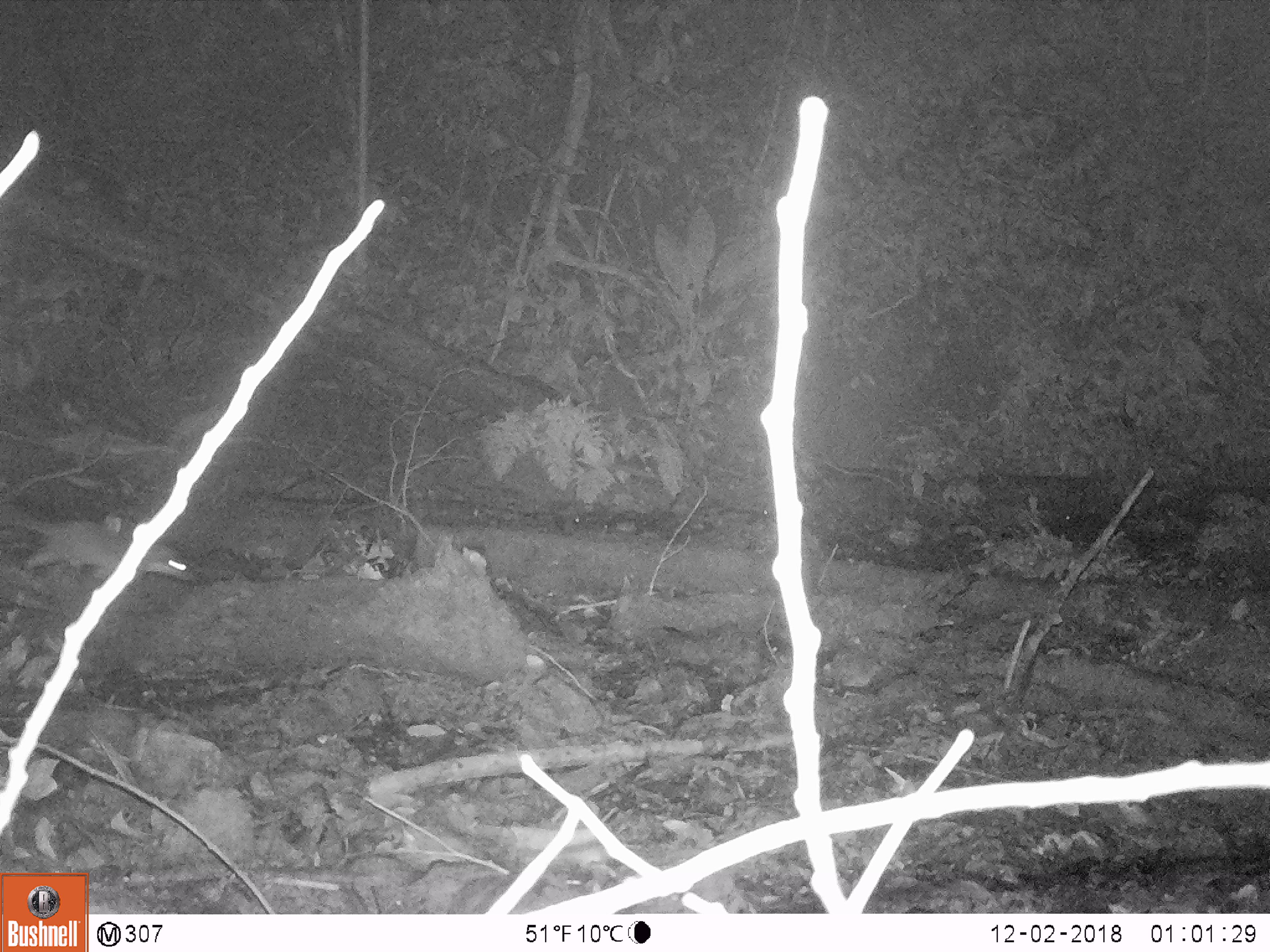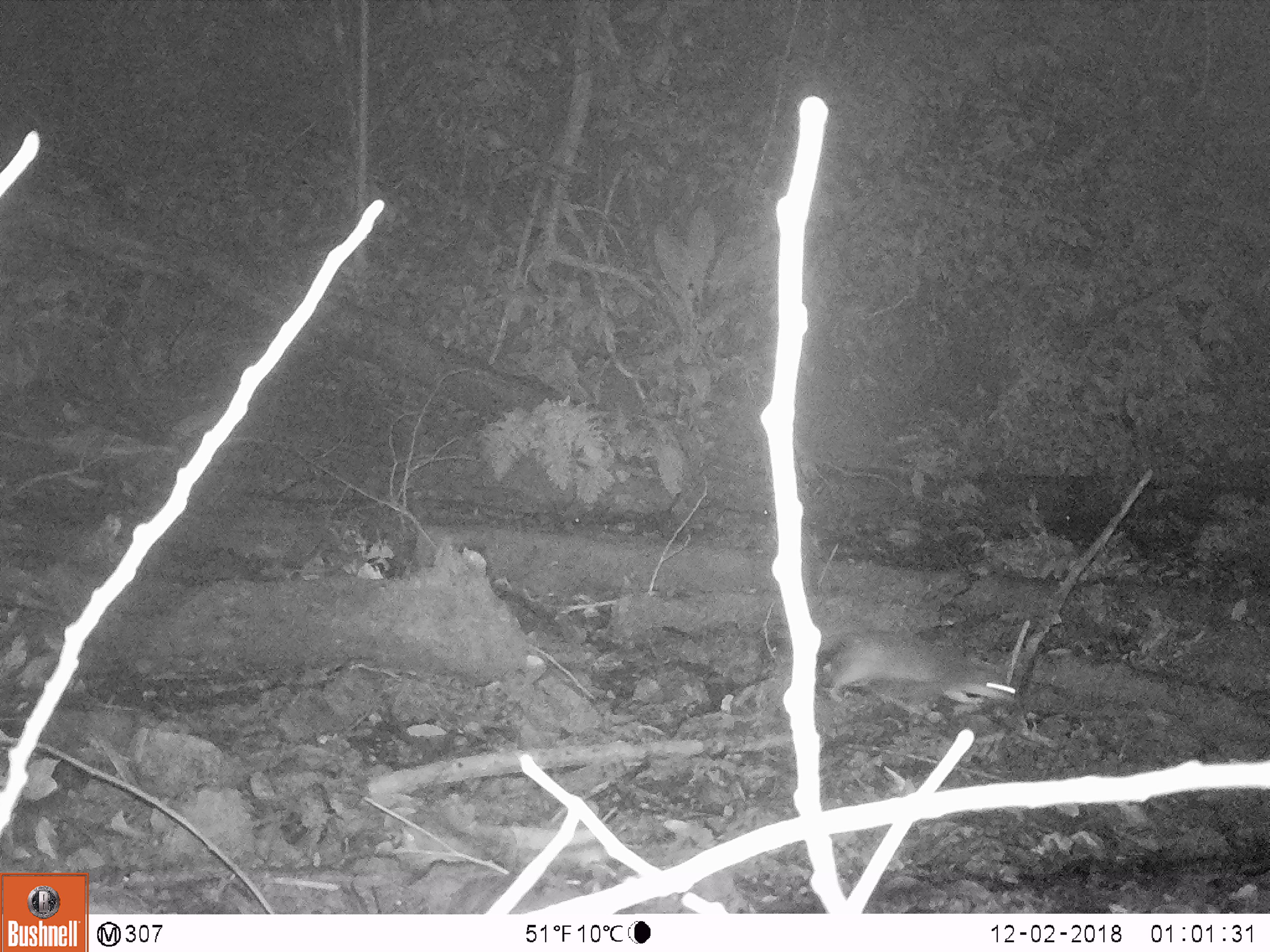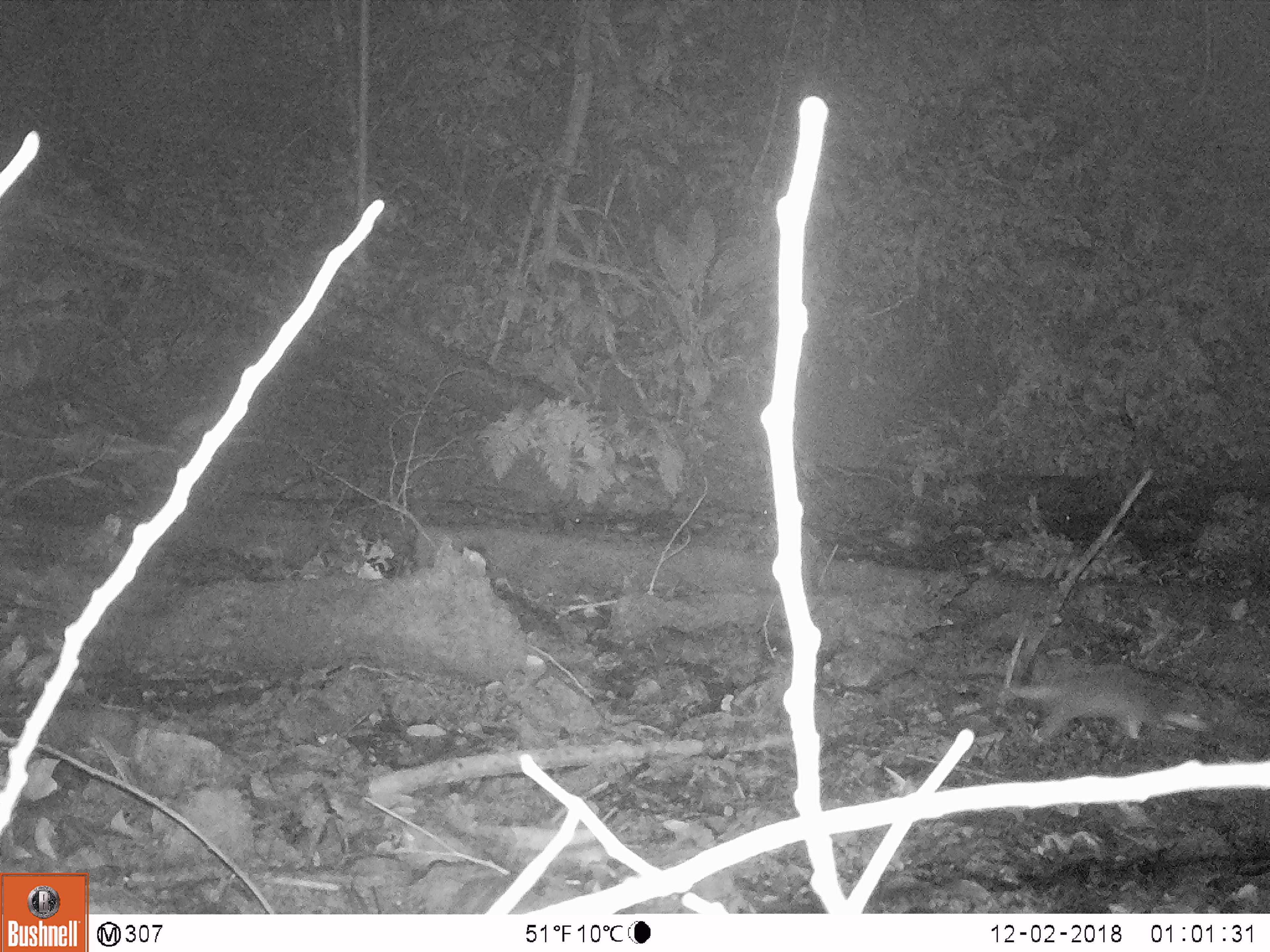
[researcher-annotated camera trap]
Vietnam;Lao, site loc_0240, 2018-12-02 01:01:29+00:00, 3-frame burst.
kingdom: Animalia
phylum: Chordata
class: Mammalia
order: Carnivora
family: Mustelidae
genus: Melogale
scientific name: Melogale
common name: ferret badger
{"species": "ferret badger (Melogale)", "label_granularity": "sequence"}